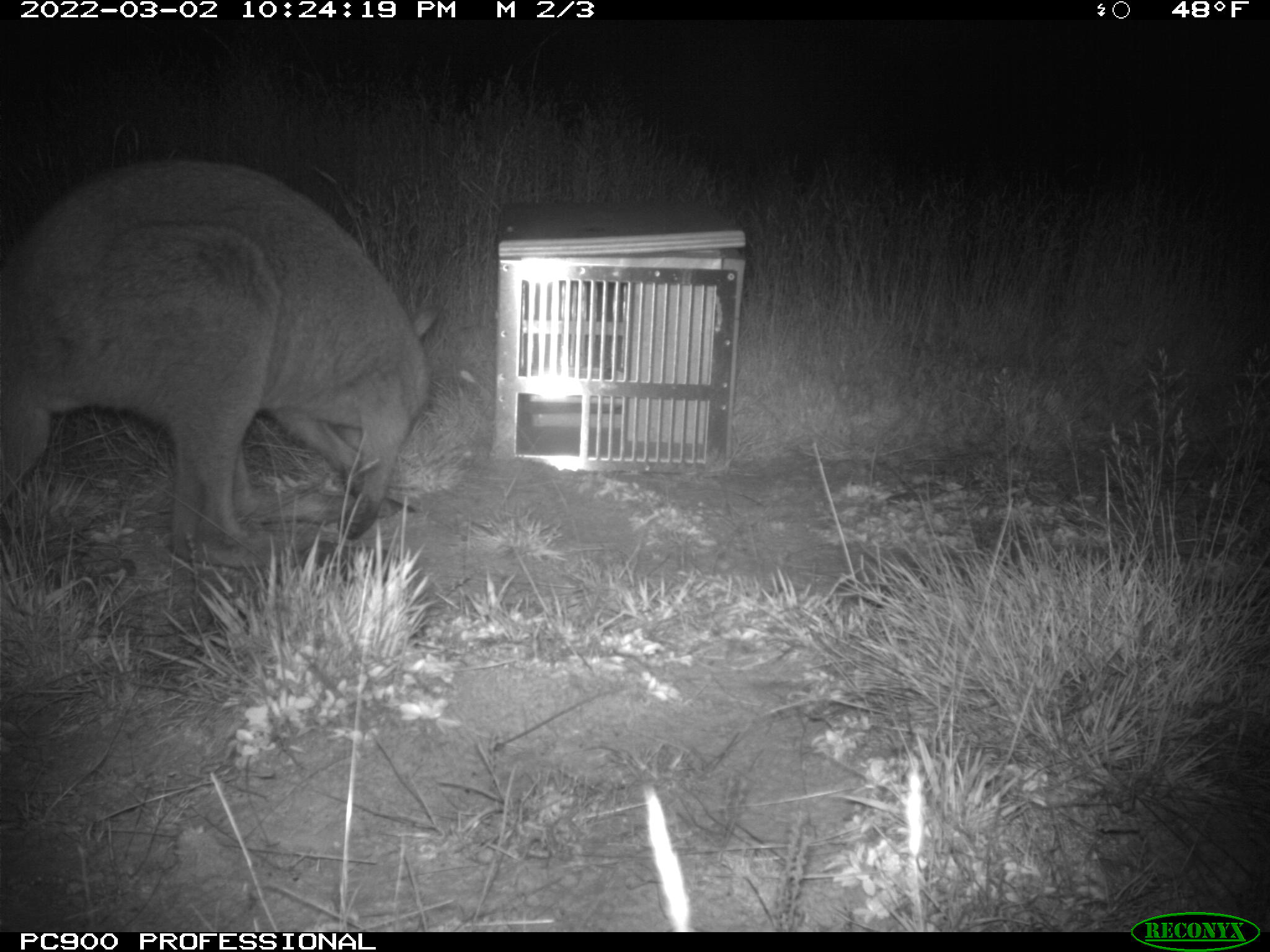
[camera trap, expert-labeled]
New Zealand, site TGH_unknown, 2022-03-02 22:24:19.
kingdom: Animalia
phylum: Chordata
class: Mammalia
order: Diprotodontia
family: Macropodidae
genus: Notamacropus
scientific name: Notamacropus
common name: wallaby